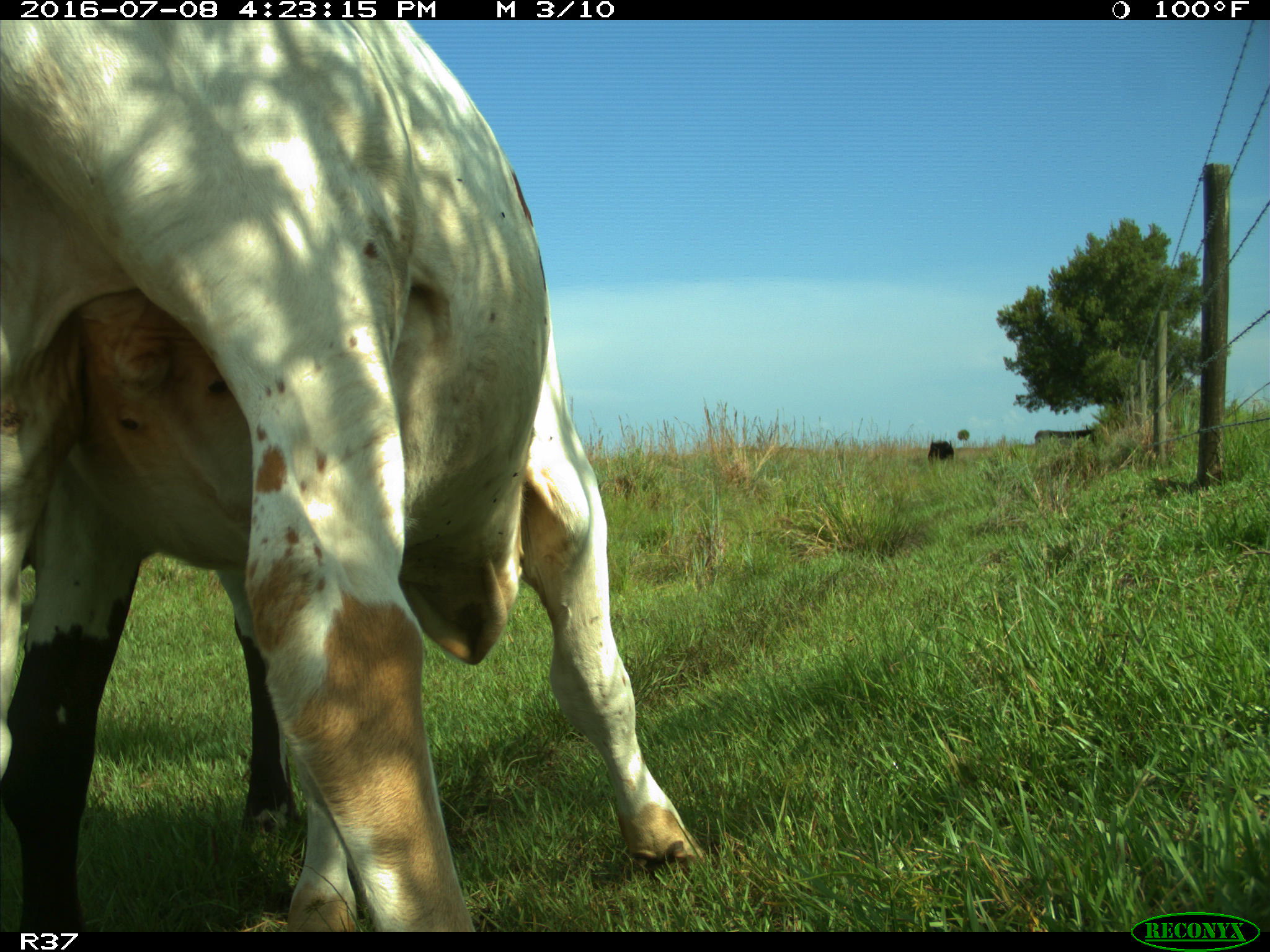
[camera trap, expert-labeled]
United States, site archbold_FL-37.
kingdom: Animalia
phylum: Chordata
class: Mammalia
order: Artiodactyla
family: Bovidae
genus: Bos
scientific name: Bos taurus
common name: domestic cow